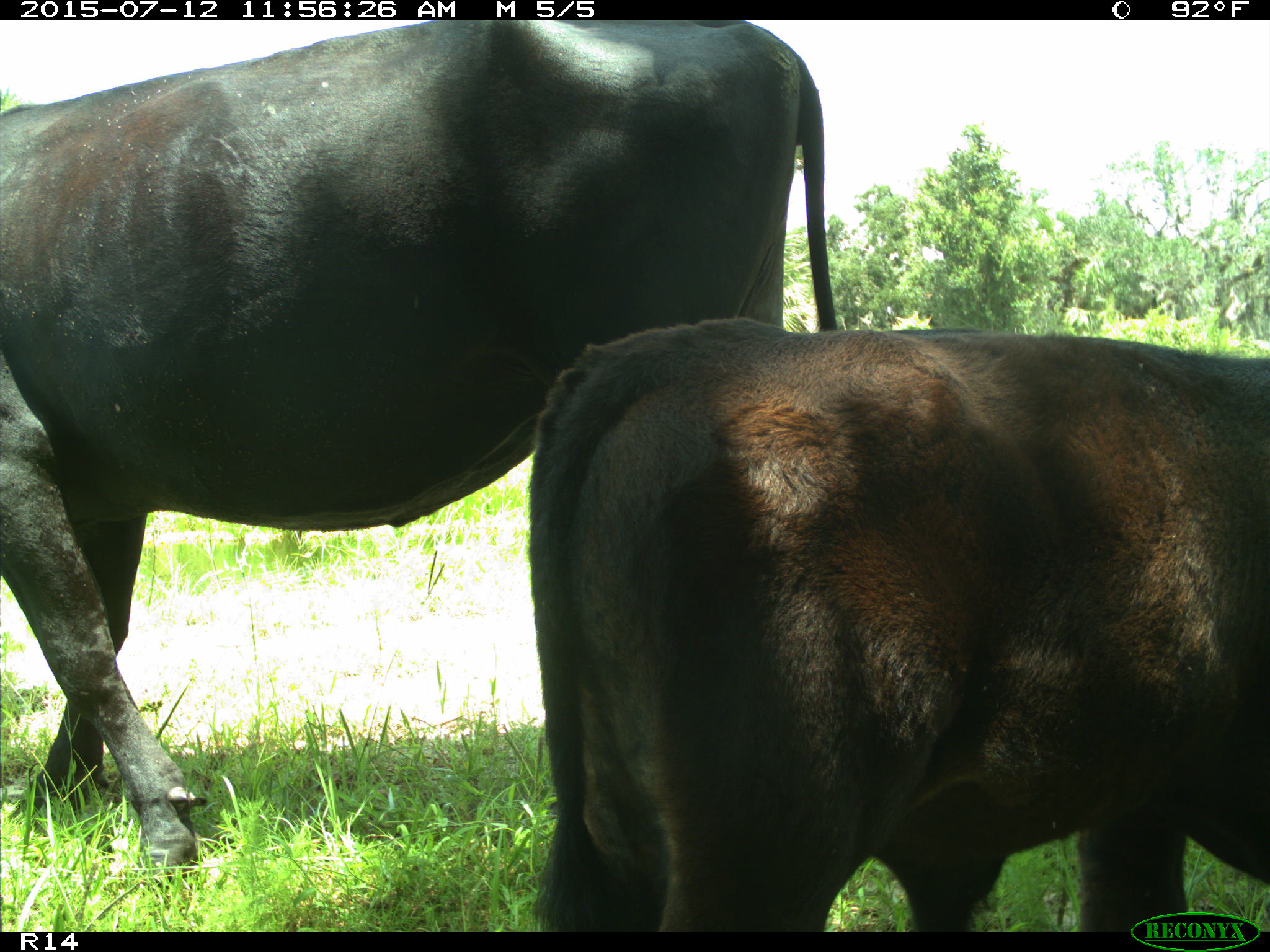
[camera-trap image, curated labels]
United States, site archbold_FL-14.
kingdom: Animalia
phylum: Chordata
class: Mammalia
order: Artiodactyla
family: Bovidae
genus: Bos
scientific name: Bos taurus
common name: domestic cow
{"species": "Bos taurus (domestic cow)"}